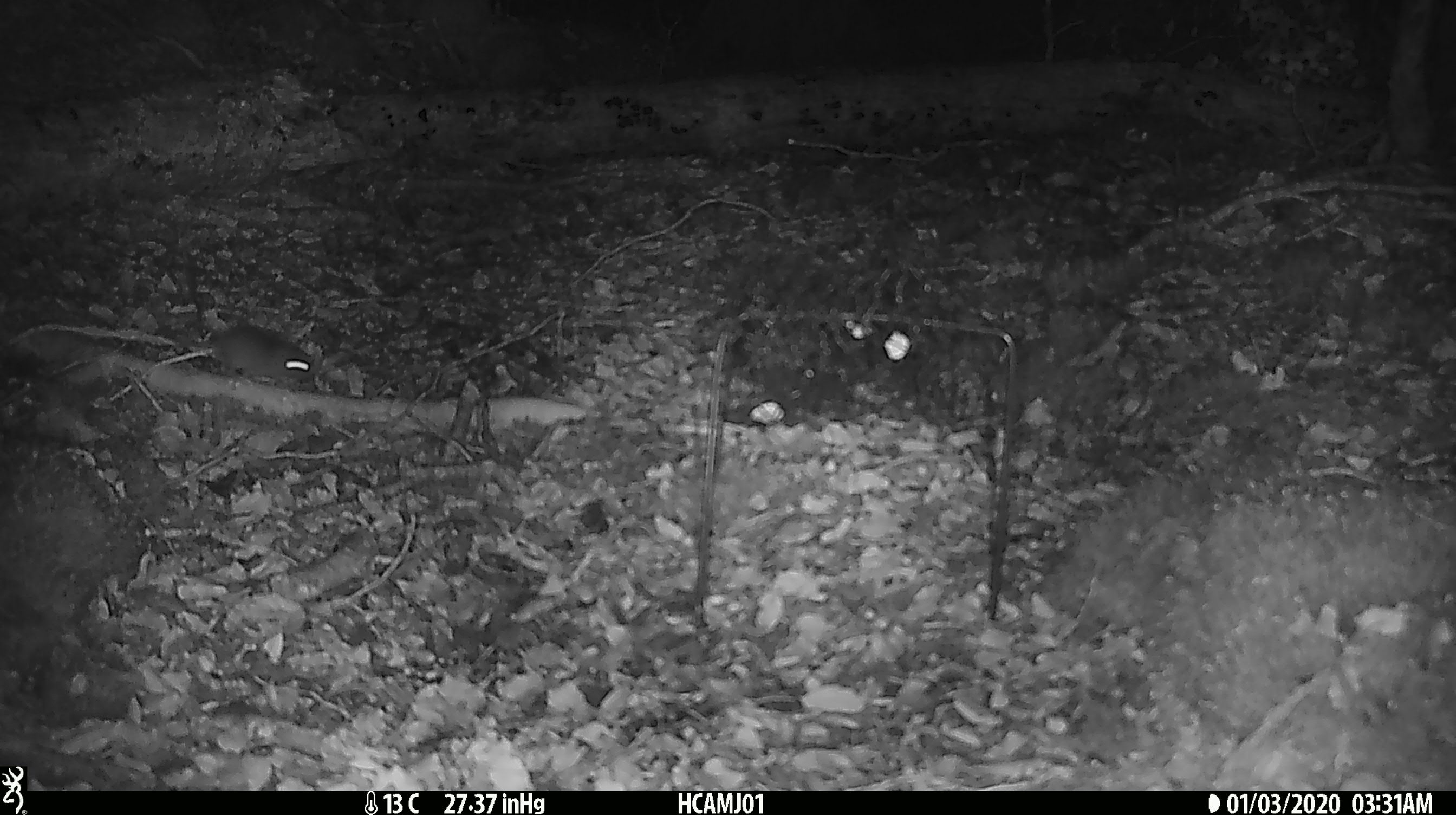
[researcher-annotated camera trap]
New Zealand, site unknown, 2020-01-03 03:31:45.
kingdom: Animalia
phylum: Chordata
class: Mammalia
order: Rodentia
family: Muridae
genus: Mus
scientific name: Mus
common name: mouse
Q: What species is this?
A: Mouse (Mus).